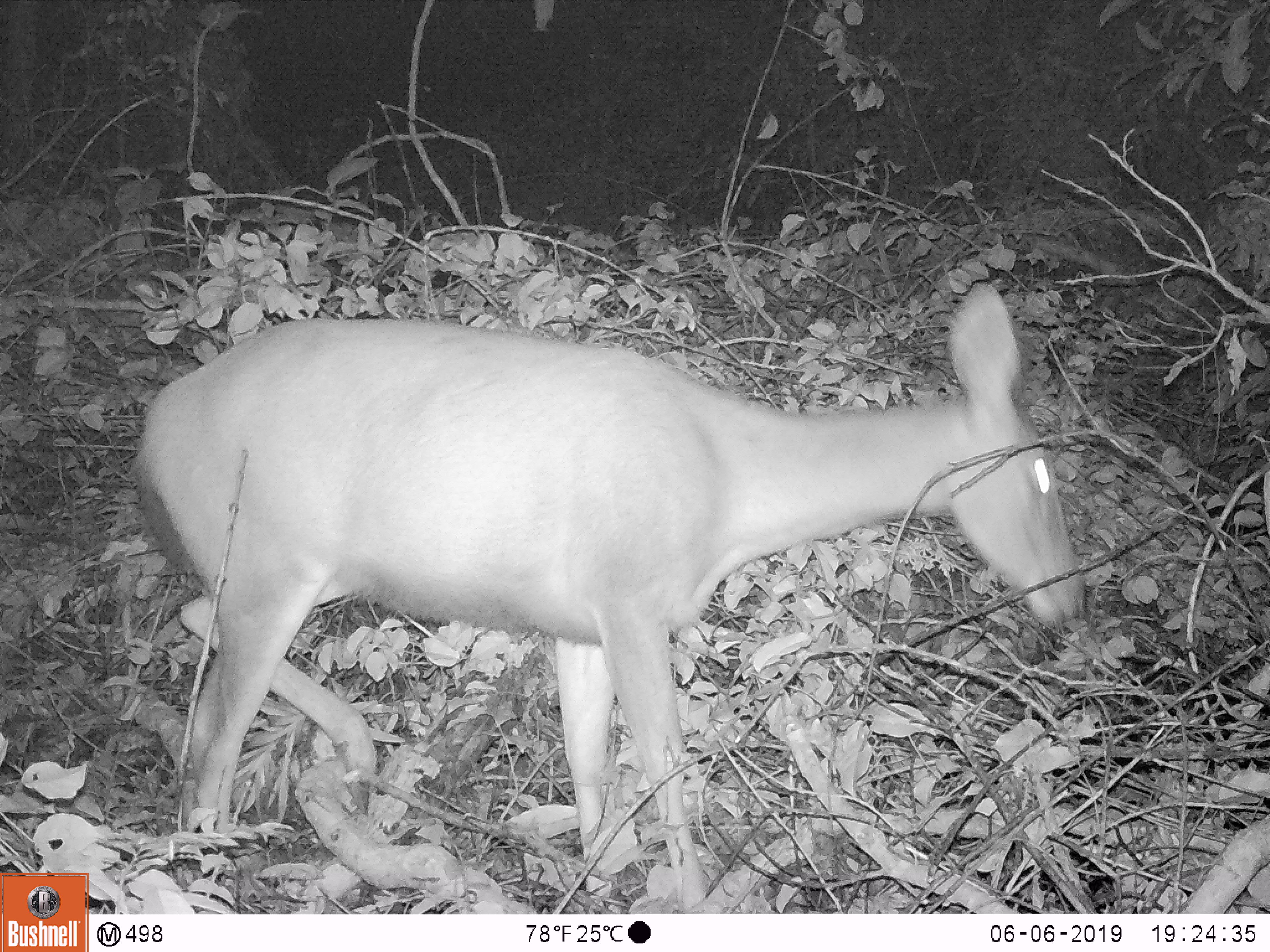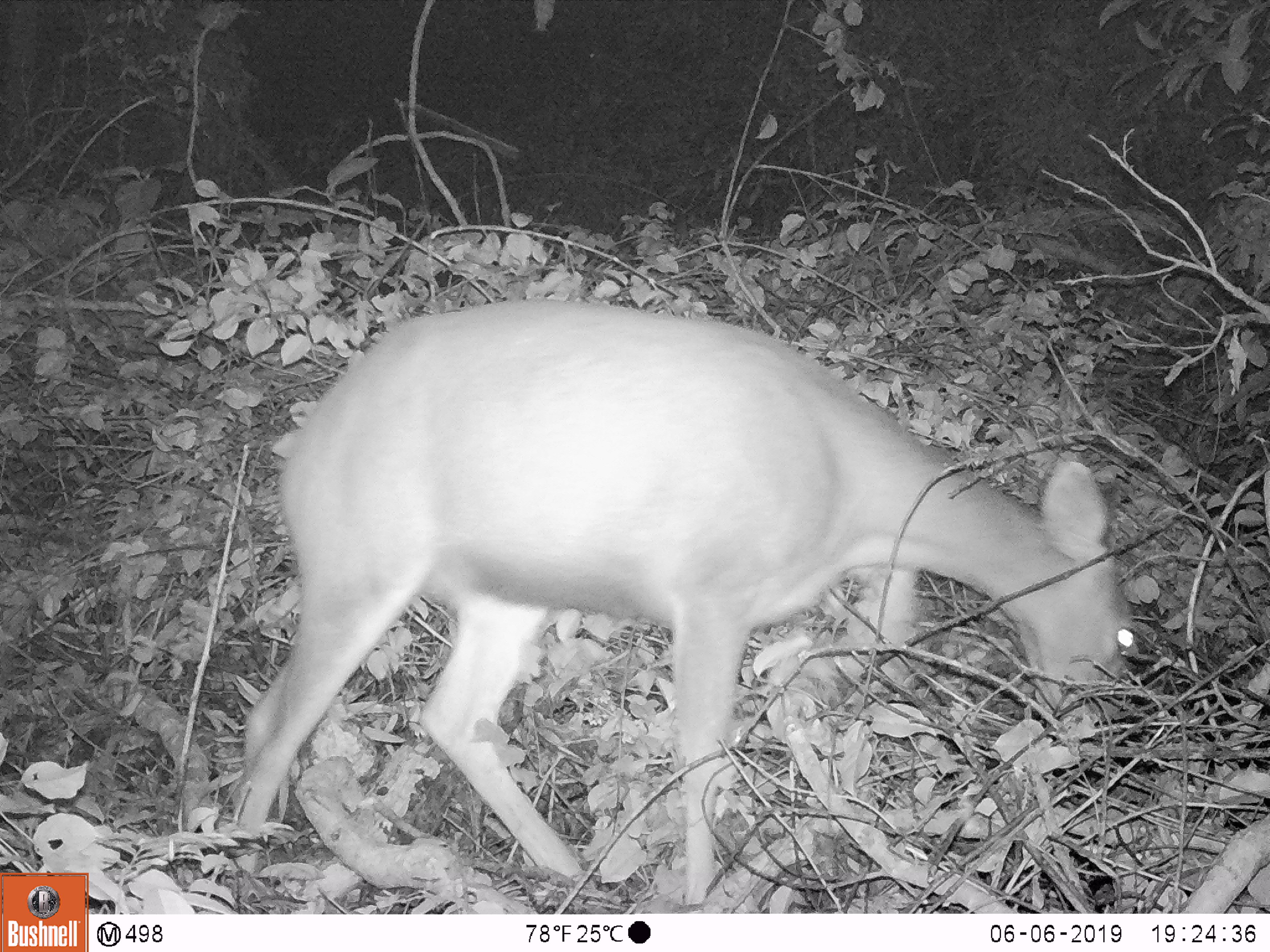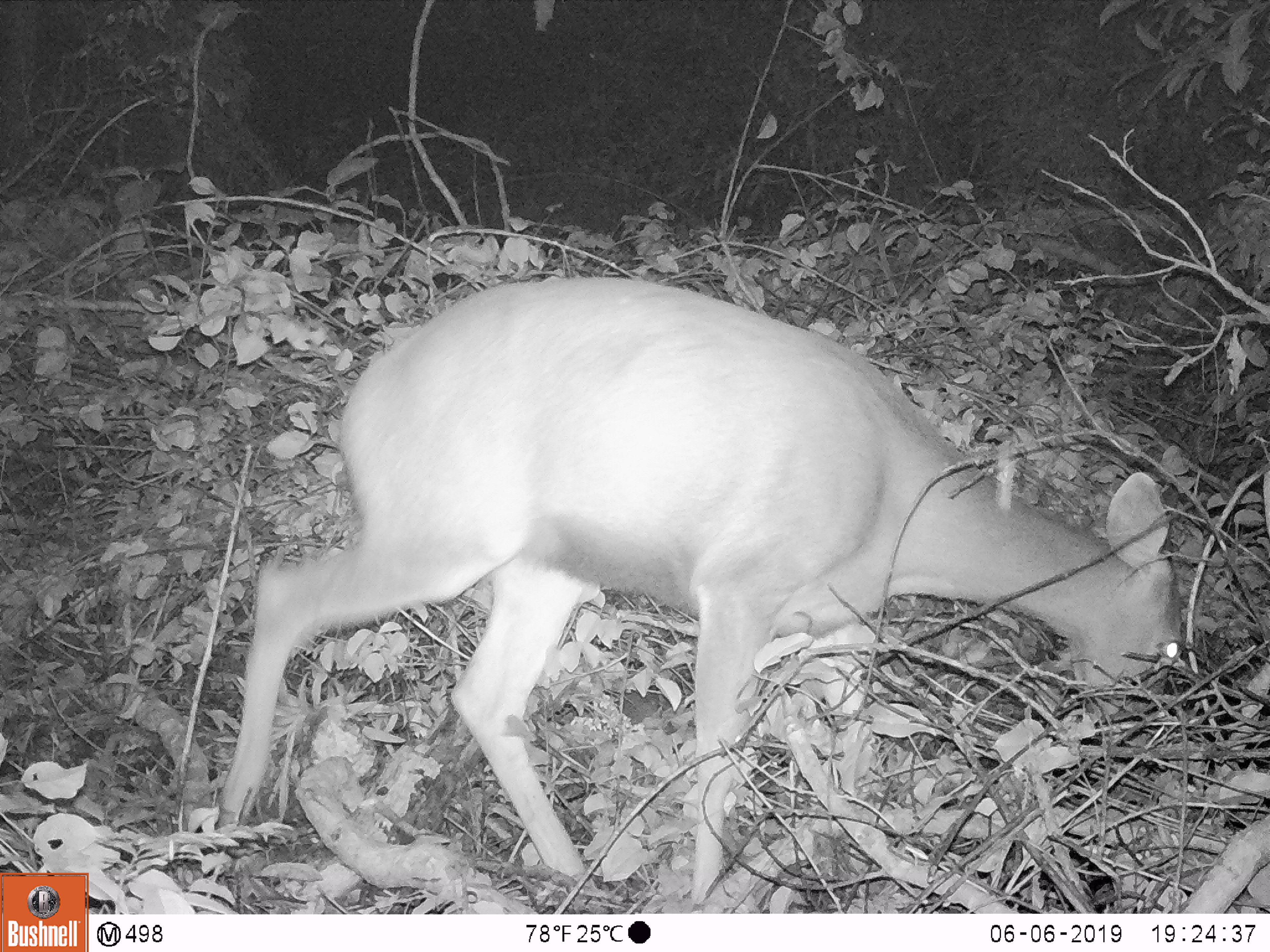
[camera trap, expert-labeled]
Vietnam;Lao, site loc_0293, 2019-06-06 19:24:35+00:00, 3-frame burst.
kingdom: Animalia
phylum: Chordata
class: Mammalia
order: Artiodactyla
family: Cervidae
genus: Rusa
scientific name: Rusa unicolor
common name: sambar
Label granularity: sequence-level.